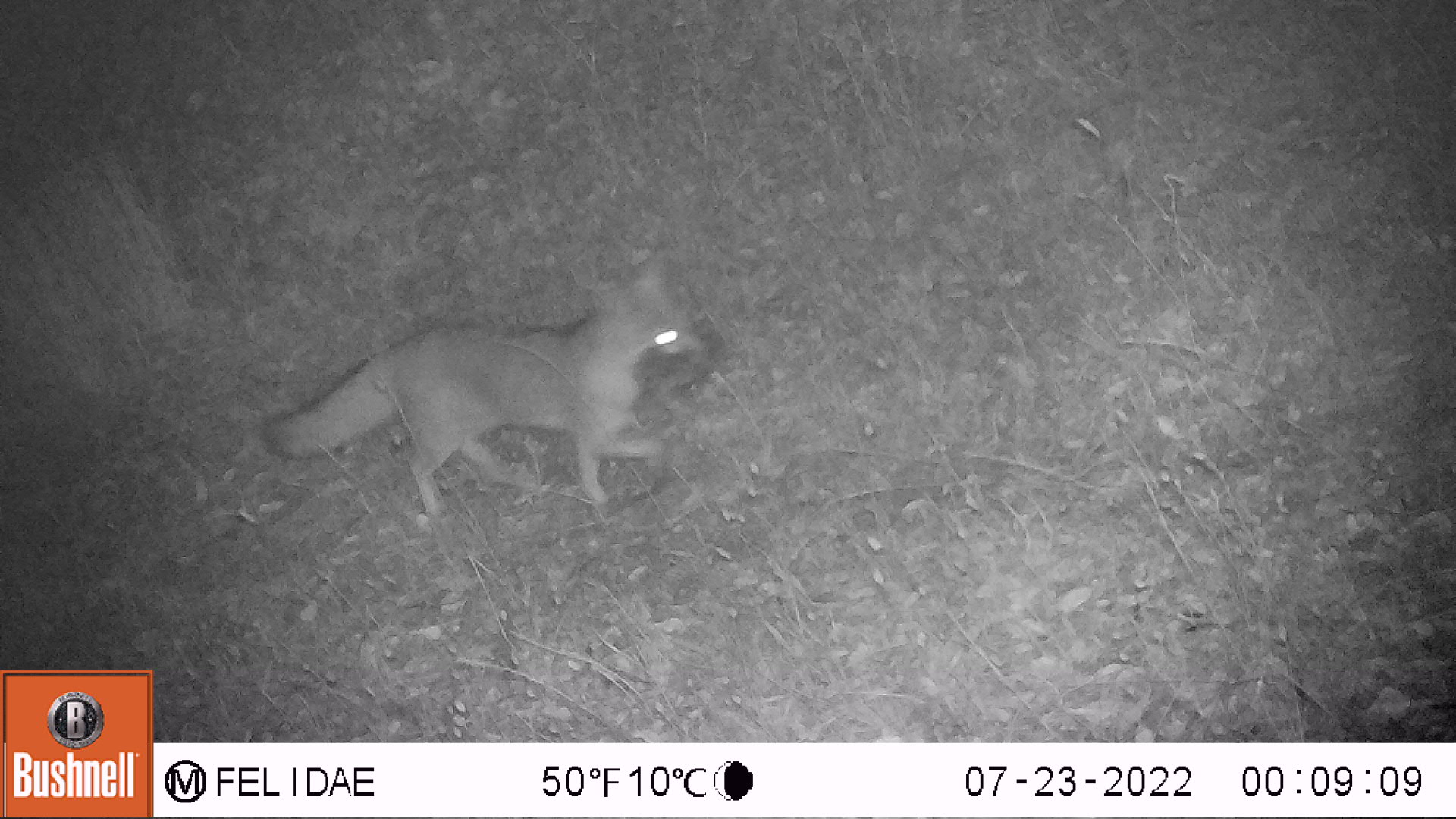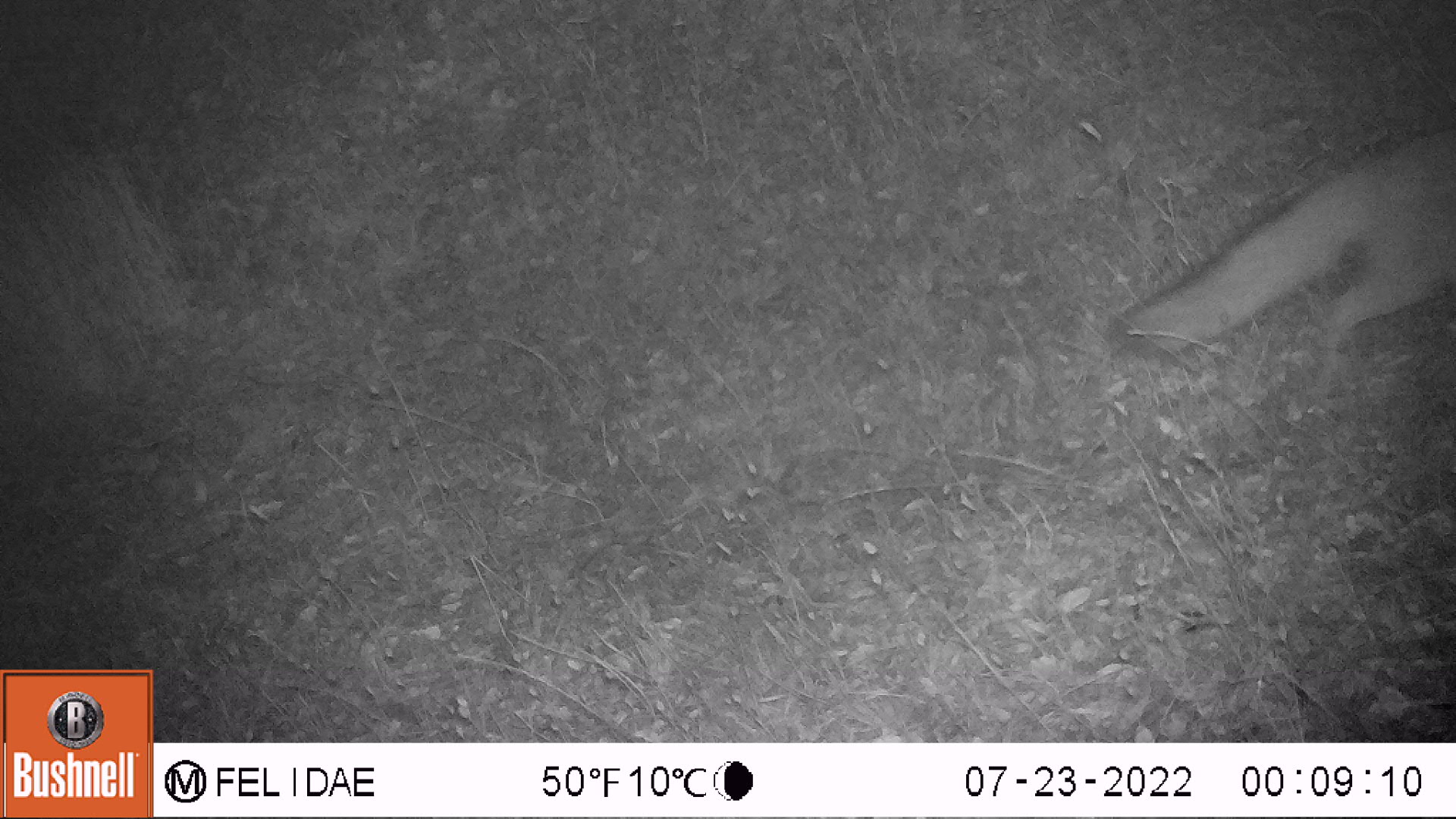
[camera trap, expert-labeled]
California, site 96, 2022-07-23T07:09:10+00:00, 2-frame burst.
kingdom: Animalia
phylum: Chordata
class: Mammalia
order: Carnivora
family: Canidae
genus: Urocyon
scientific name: Urocyon cinereoargenteus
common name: gray fox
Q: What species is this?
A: Gray fox (Urocyon cinereoargenteus).